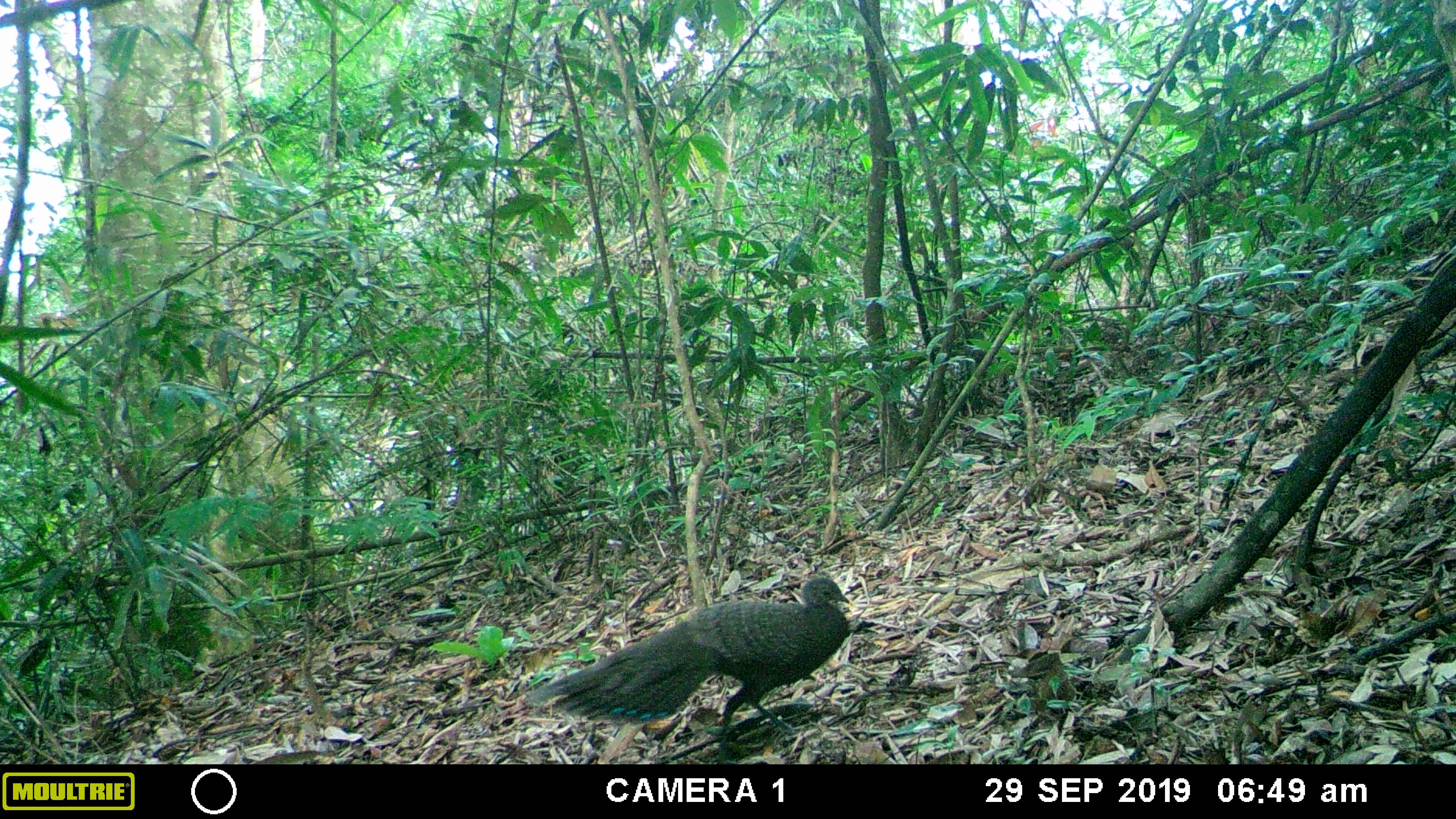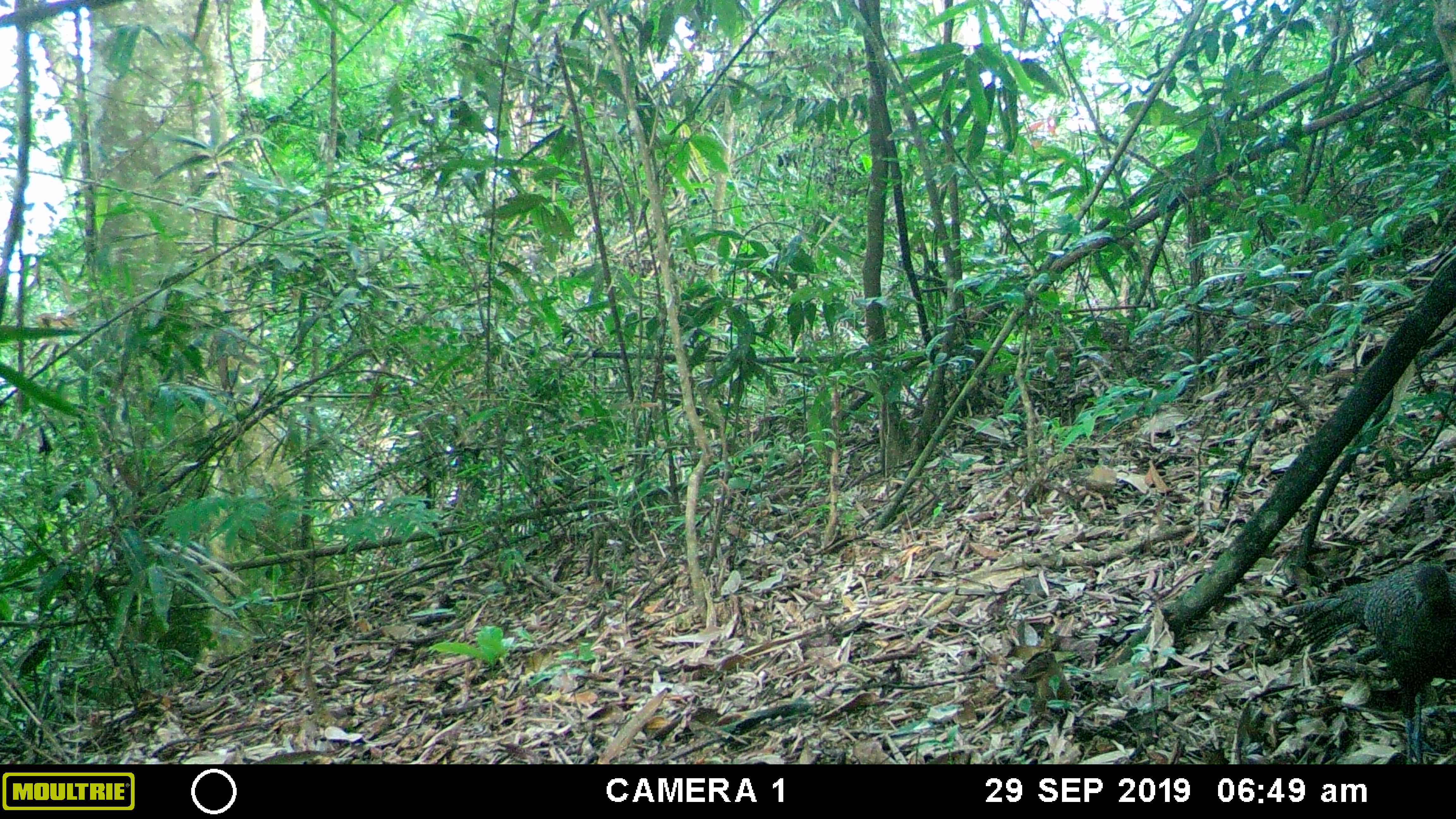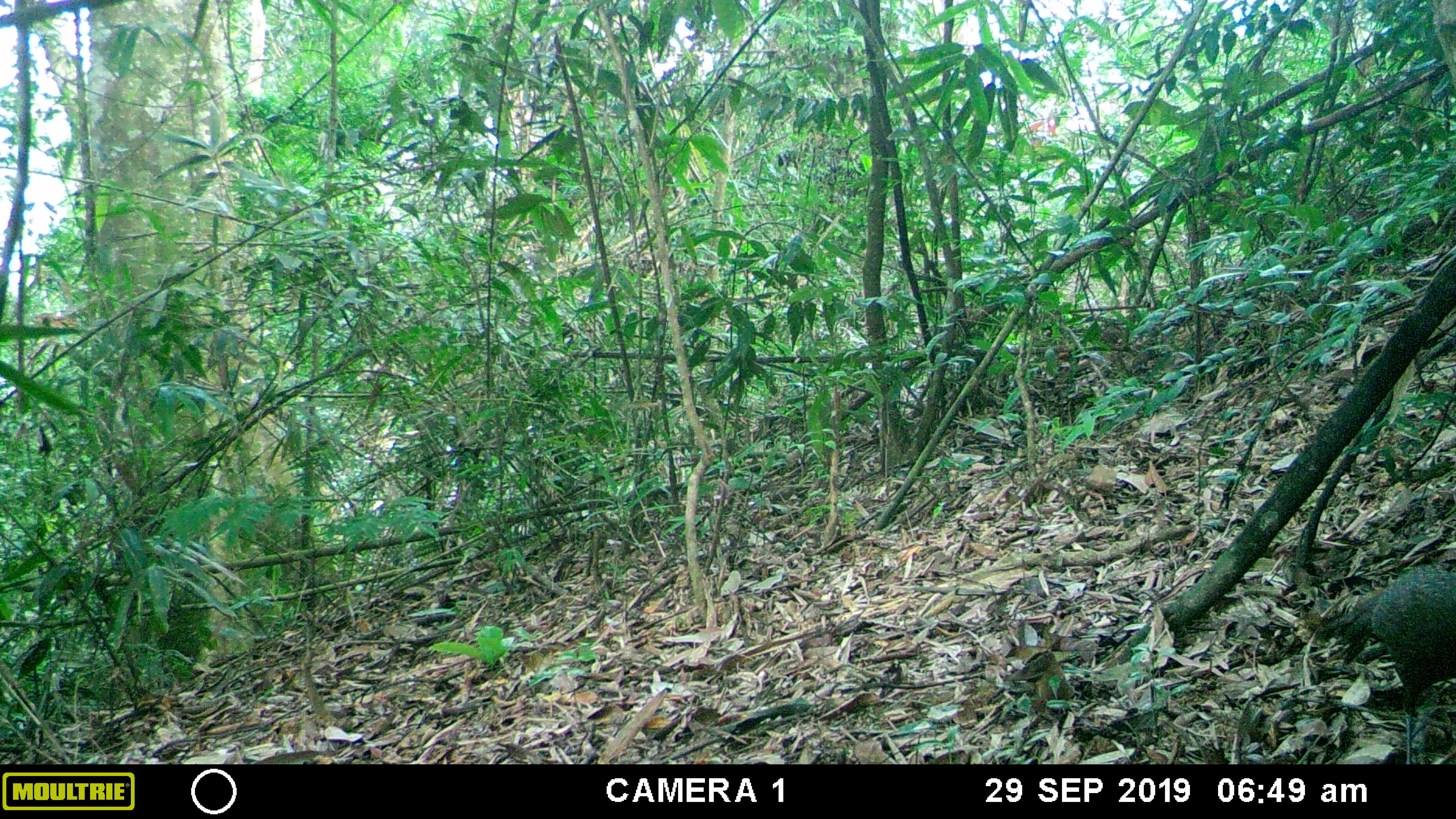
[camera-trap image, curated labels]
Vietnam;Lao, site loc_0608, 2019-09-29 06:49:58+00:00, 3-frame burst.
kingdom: Animalia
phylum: Chordata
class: Aves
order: Galliformes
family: Phasianidae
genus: Polyplectron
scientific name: Polyplectron bicalcaratum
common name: gray peacock-pheasant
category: grey peacock pheasant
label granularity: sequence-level